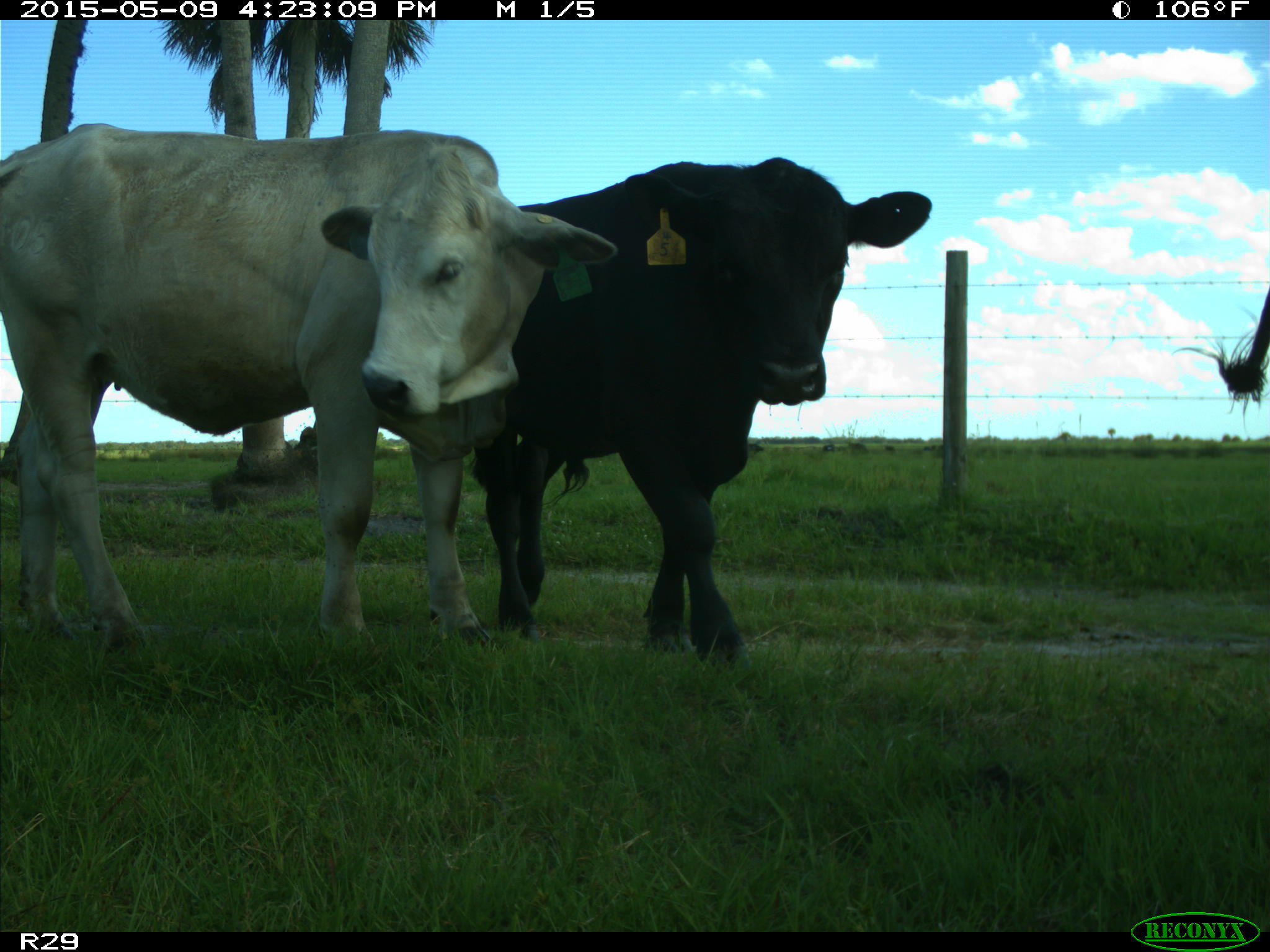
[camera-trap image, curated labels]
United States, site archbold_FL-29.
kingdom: Animalia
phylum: Chordata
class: Mammalia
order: Artiodactyla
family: Bovidae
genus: Bos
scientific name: Bos taurus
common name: domestic cow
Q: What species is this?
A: Bos taurus (domestic cow).